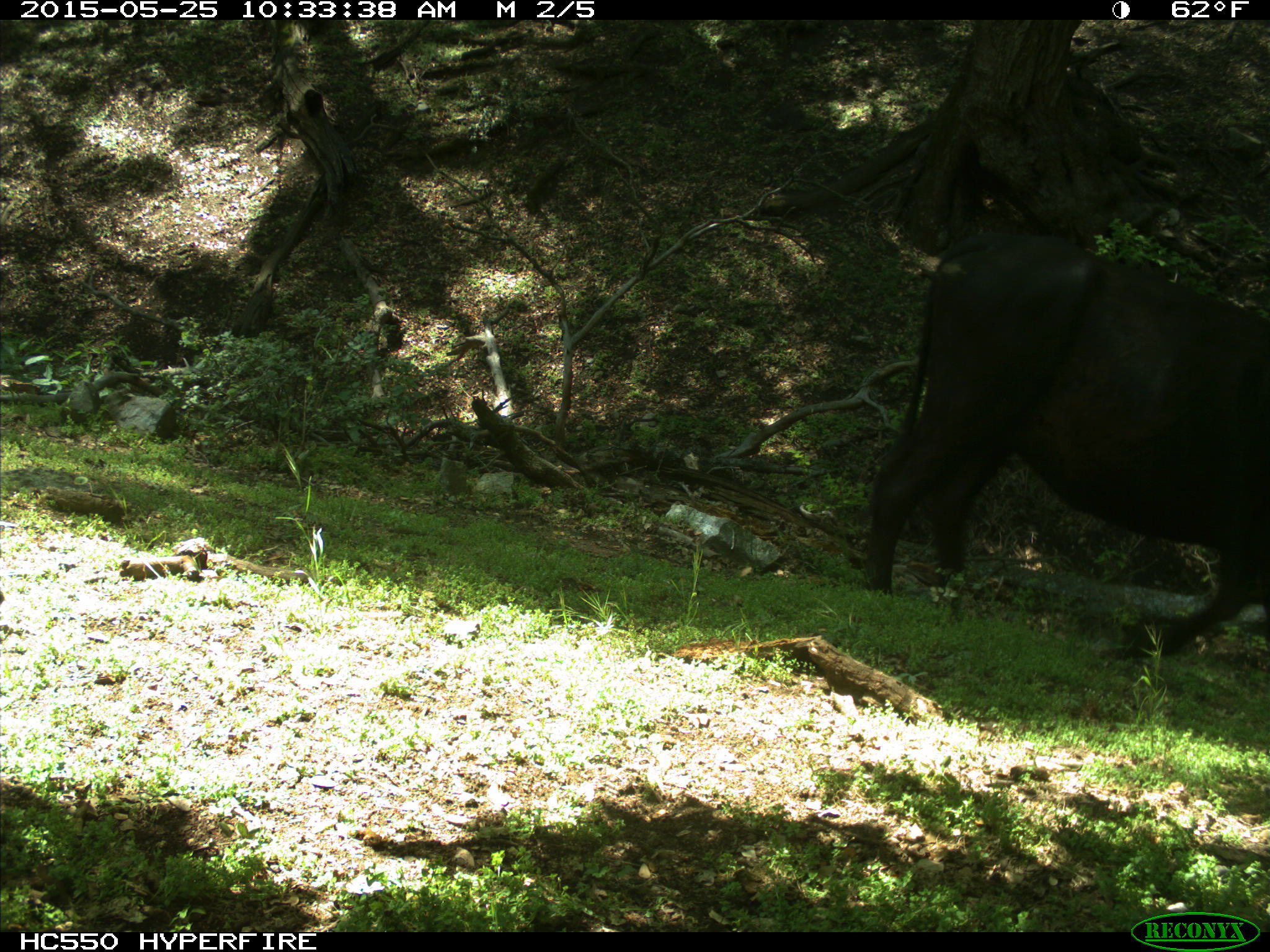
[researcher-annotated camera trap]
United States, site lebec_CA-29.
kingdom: Animalia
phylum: Chordata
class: Mammalia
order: Artiodactyla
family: Bovidae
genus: Bos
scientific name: Bos taurus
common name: domestic cow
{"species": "Bos taurus (domestic cow)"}